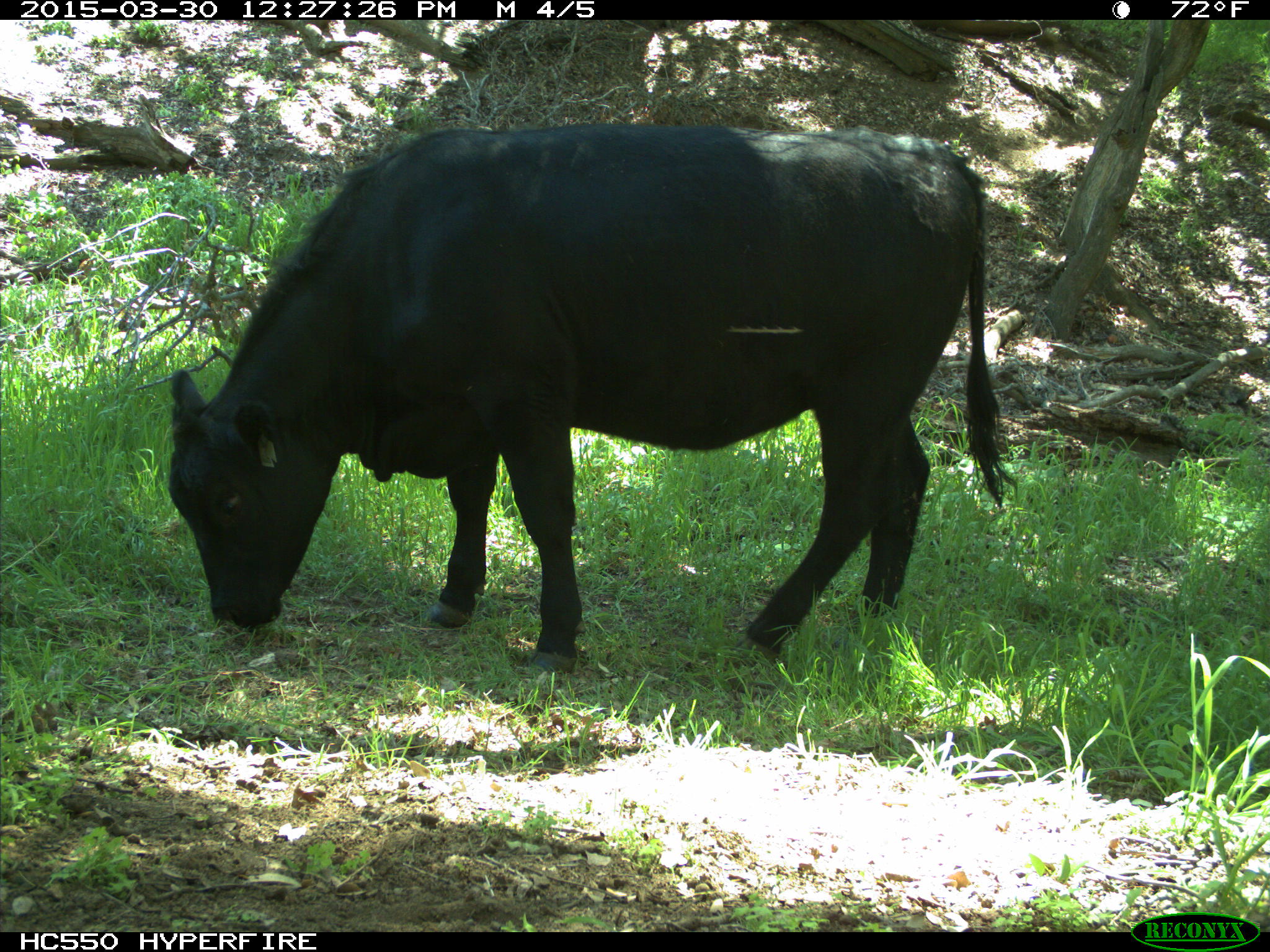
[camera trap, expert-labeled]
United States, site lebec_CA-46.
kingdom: Animalia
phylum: Chordata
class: Mammalia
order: Artiodactyla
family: Bovidae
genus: Bos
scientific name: Bos taurus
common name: domestic cow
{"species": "Bos taurus (domestic cow)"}